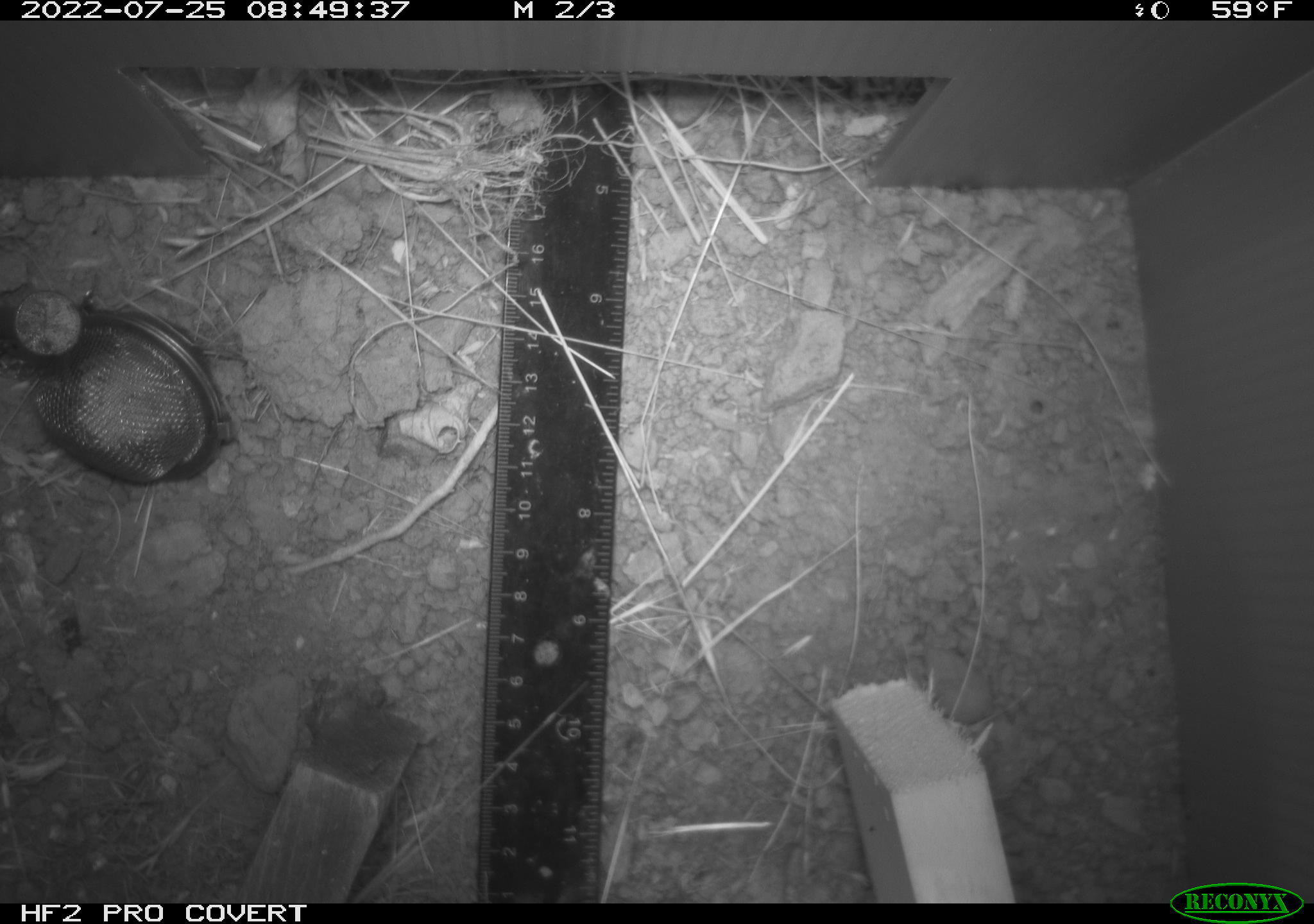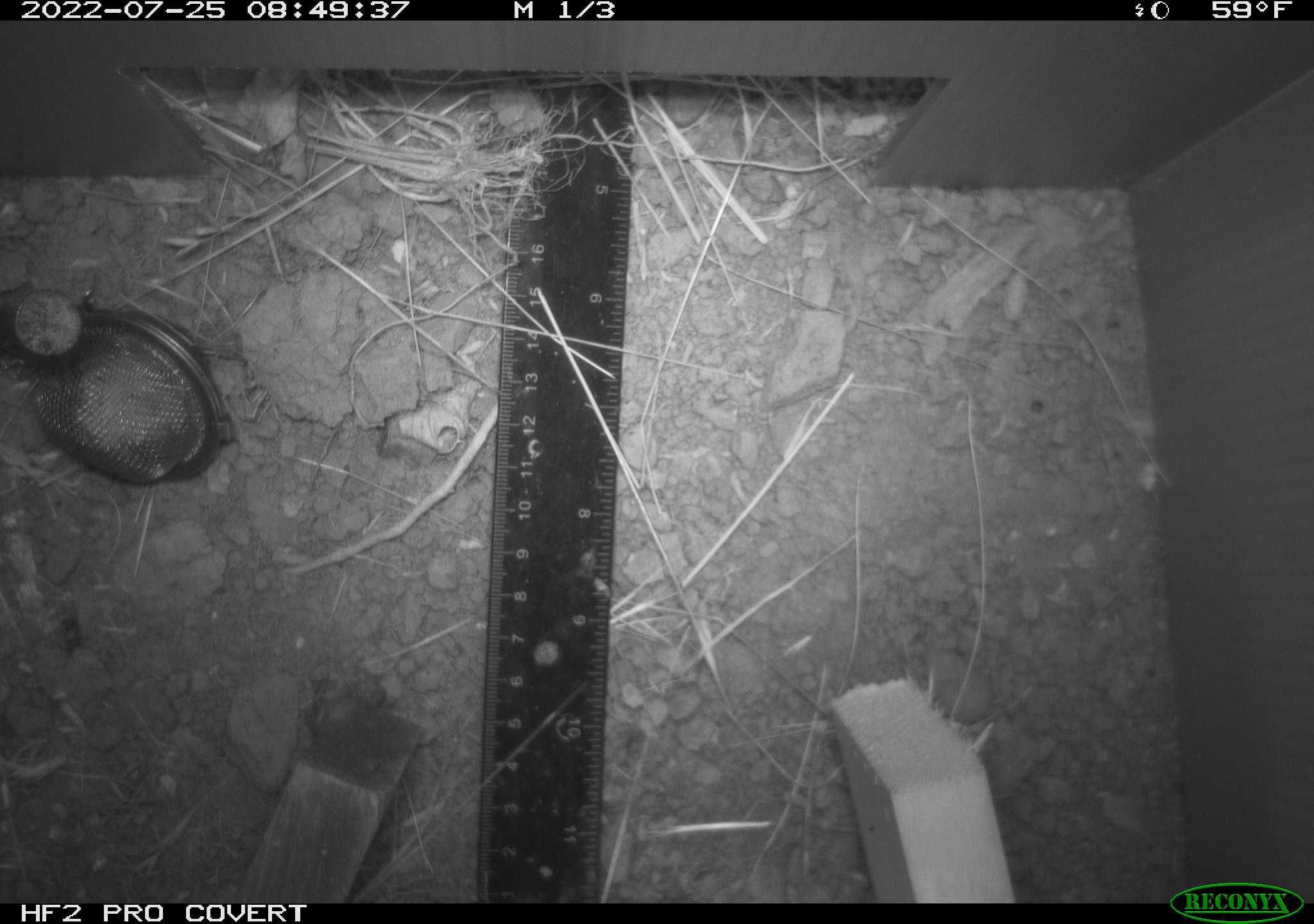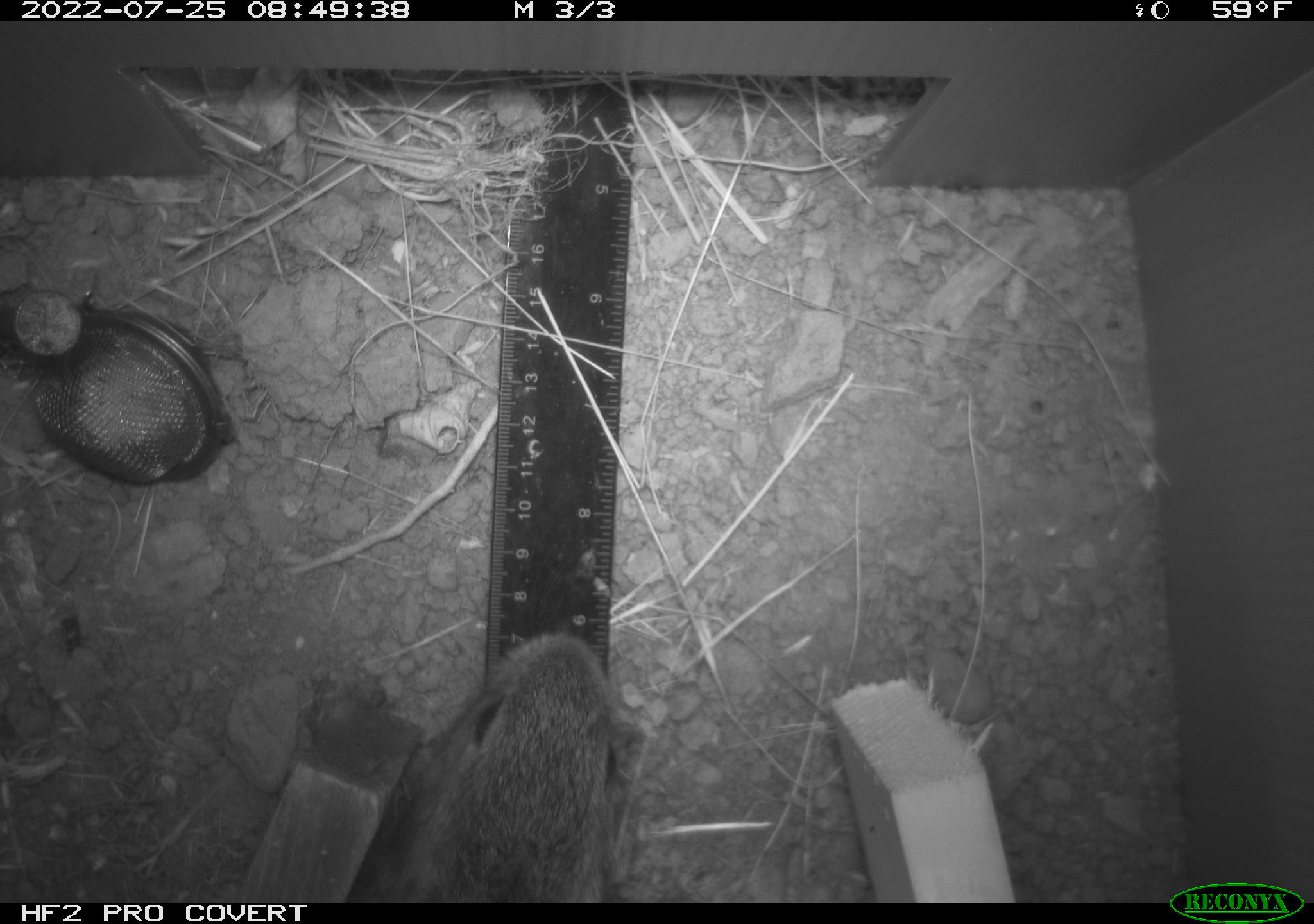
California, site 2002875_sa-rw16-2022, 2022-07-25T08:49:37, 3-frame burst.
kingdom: Animalia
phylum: Chordata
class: Mammalia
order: Lagomorpha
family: Leporidae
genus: Sylvilagus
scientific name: Sylvilagus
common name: cottontail rabbits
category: sylvilagus species